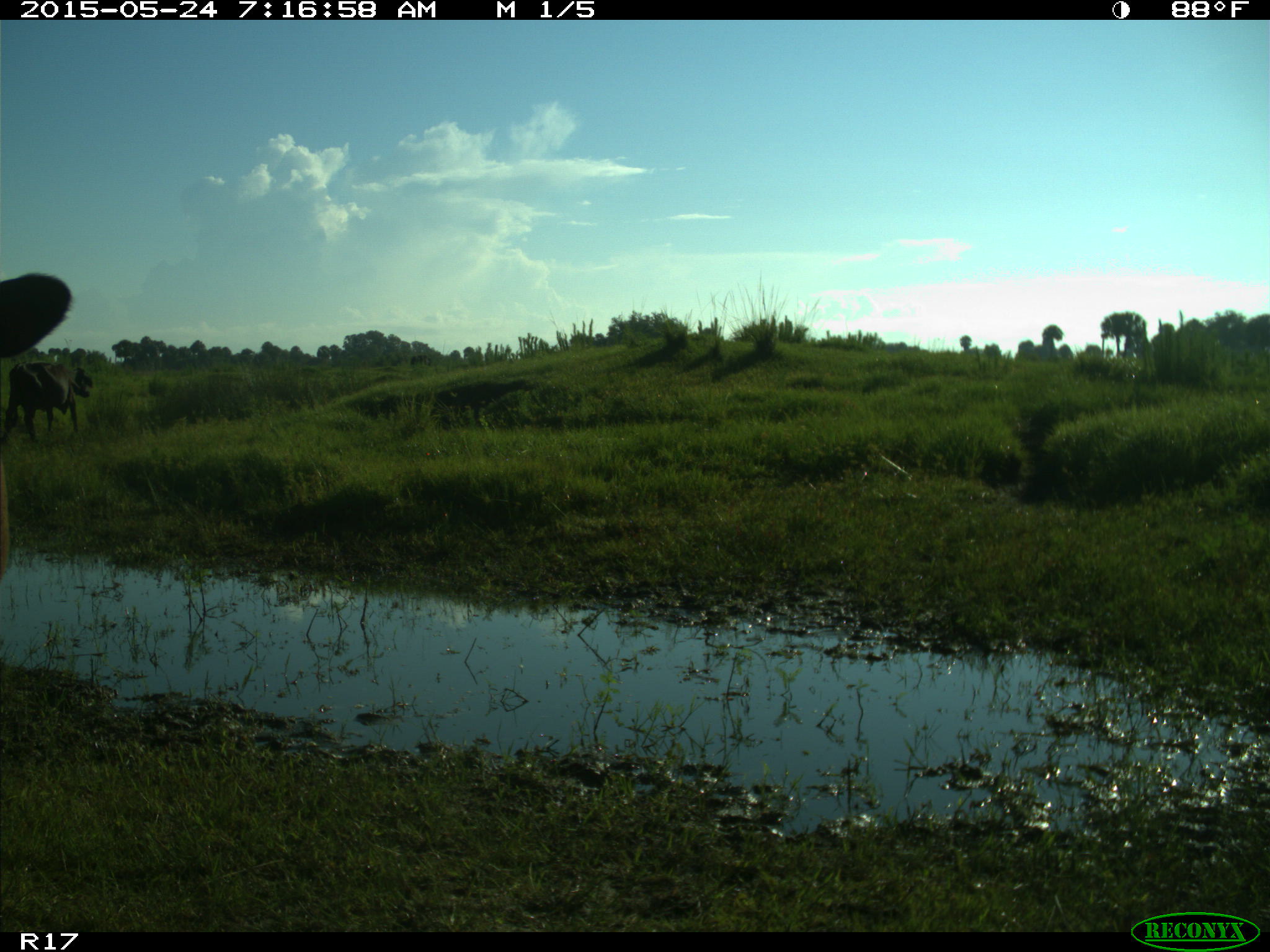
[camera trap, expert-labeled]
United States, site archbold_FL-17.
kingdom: Animalia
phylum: Chordata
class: Mammalia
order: Artiodactyla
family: Bovidae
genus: Bos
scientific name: Bos taurus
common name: domestic cow